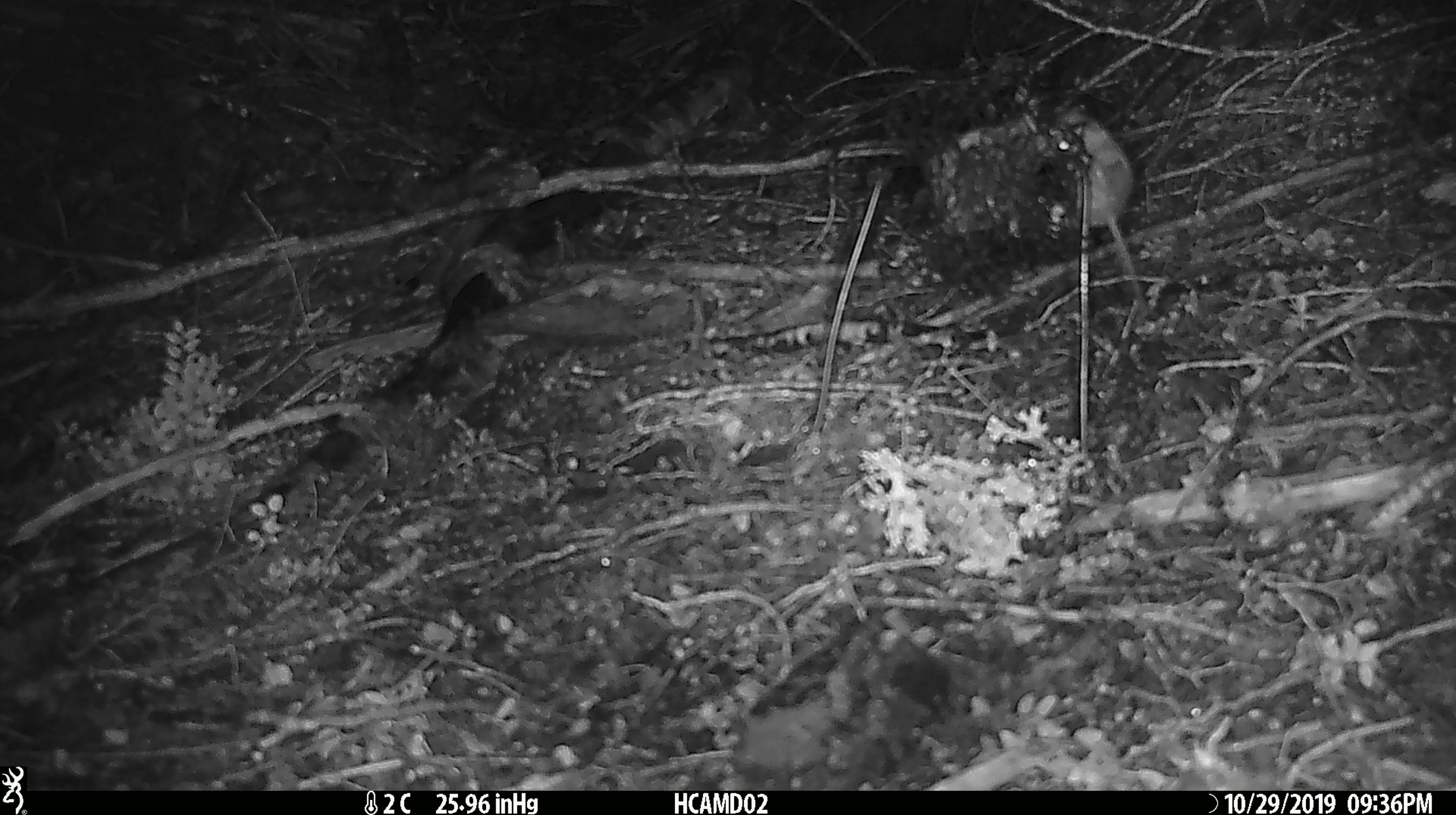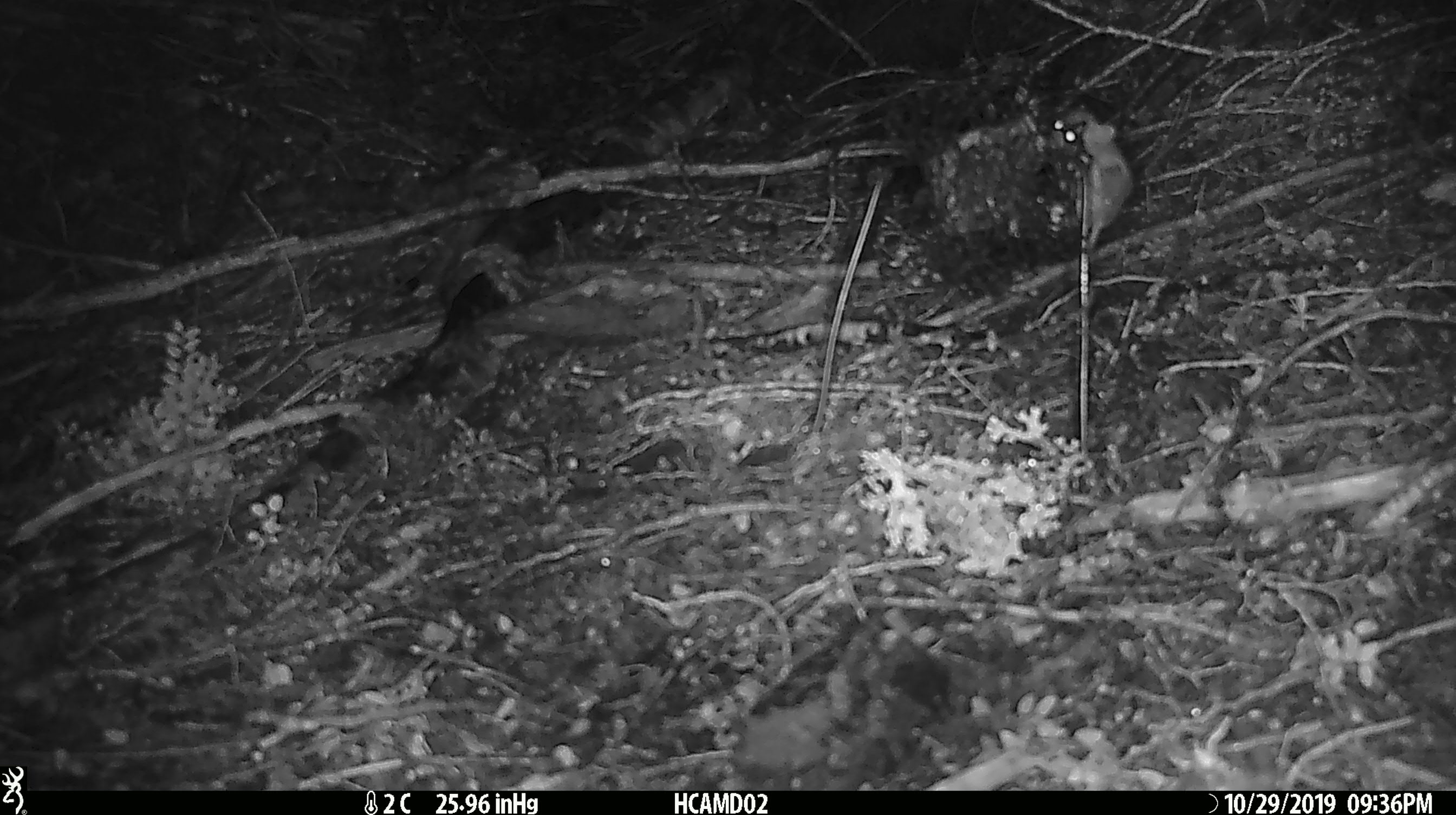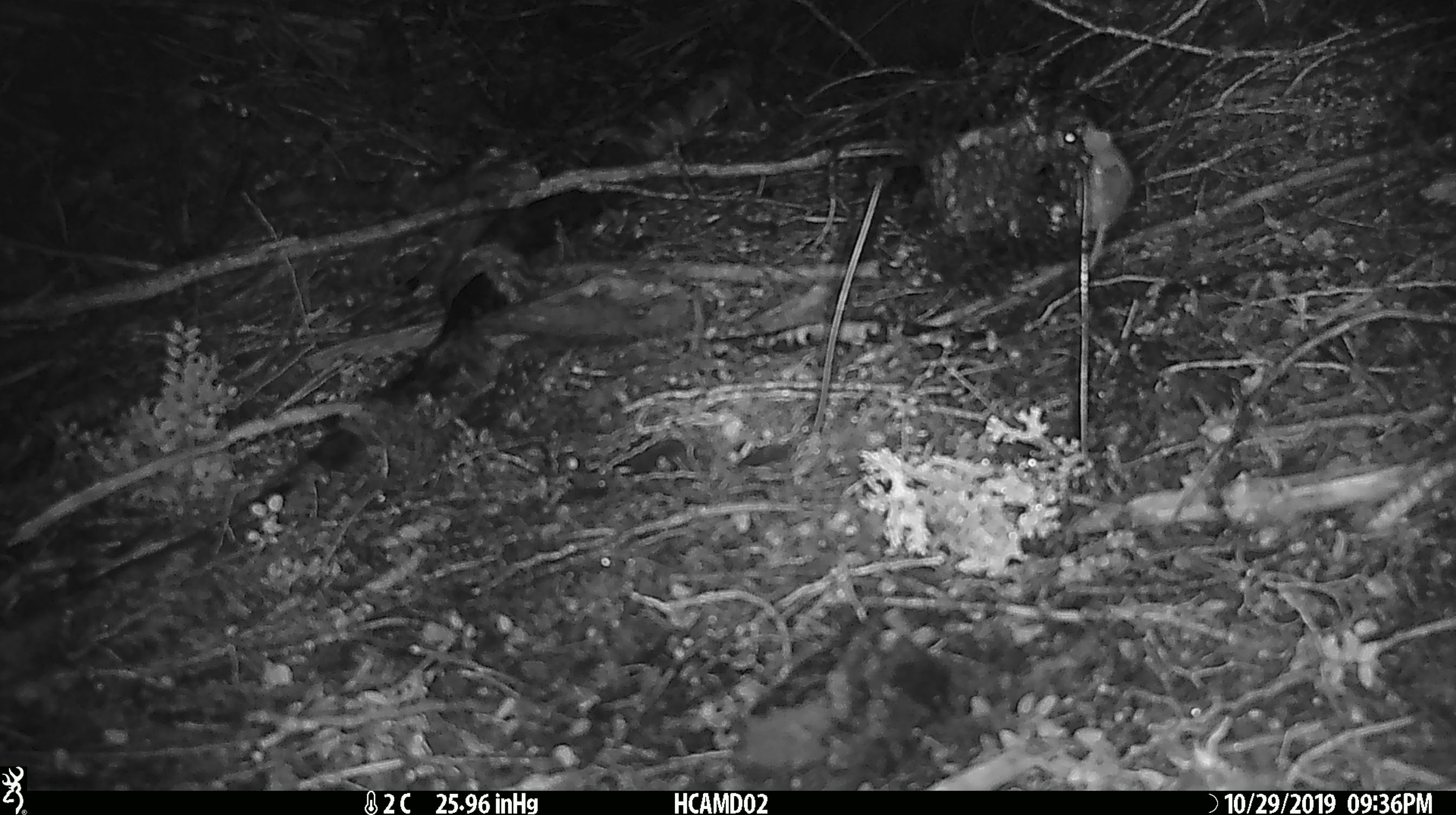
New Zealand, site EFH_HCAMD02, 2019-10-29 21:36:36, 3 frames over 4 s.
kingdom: Animalia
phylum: Chordata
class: Mammalia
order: Rodentia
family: Muridae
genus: Mus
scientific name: Mus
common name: mouse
Mouse (Mus).